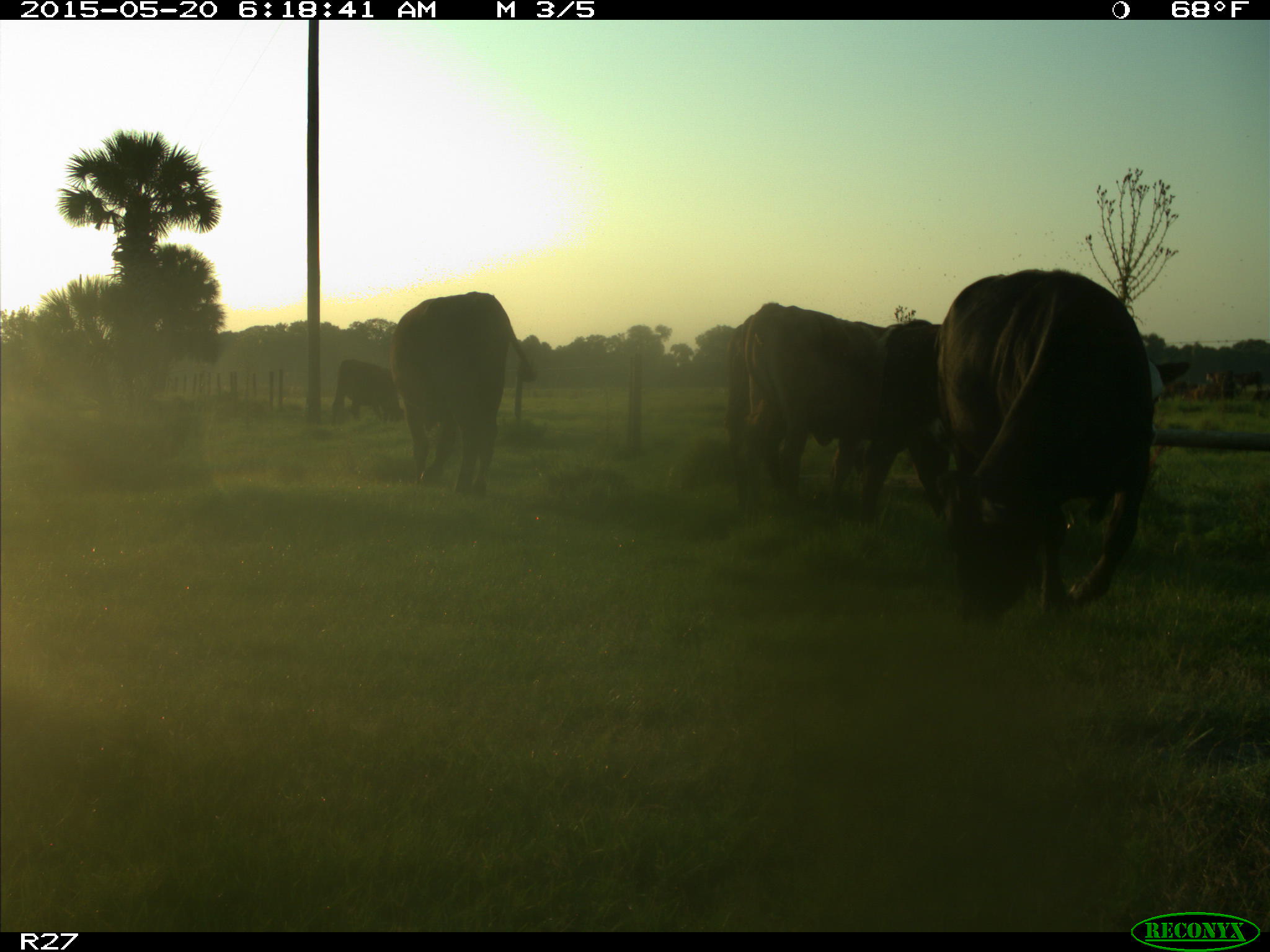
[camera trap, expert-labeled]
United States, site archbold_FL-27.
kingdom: Animalia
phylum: Chordata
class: Mammalia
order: Artiodactyla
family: Bovidae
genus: Bos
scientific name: Bos taurus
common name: domestic cow